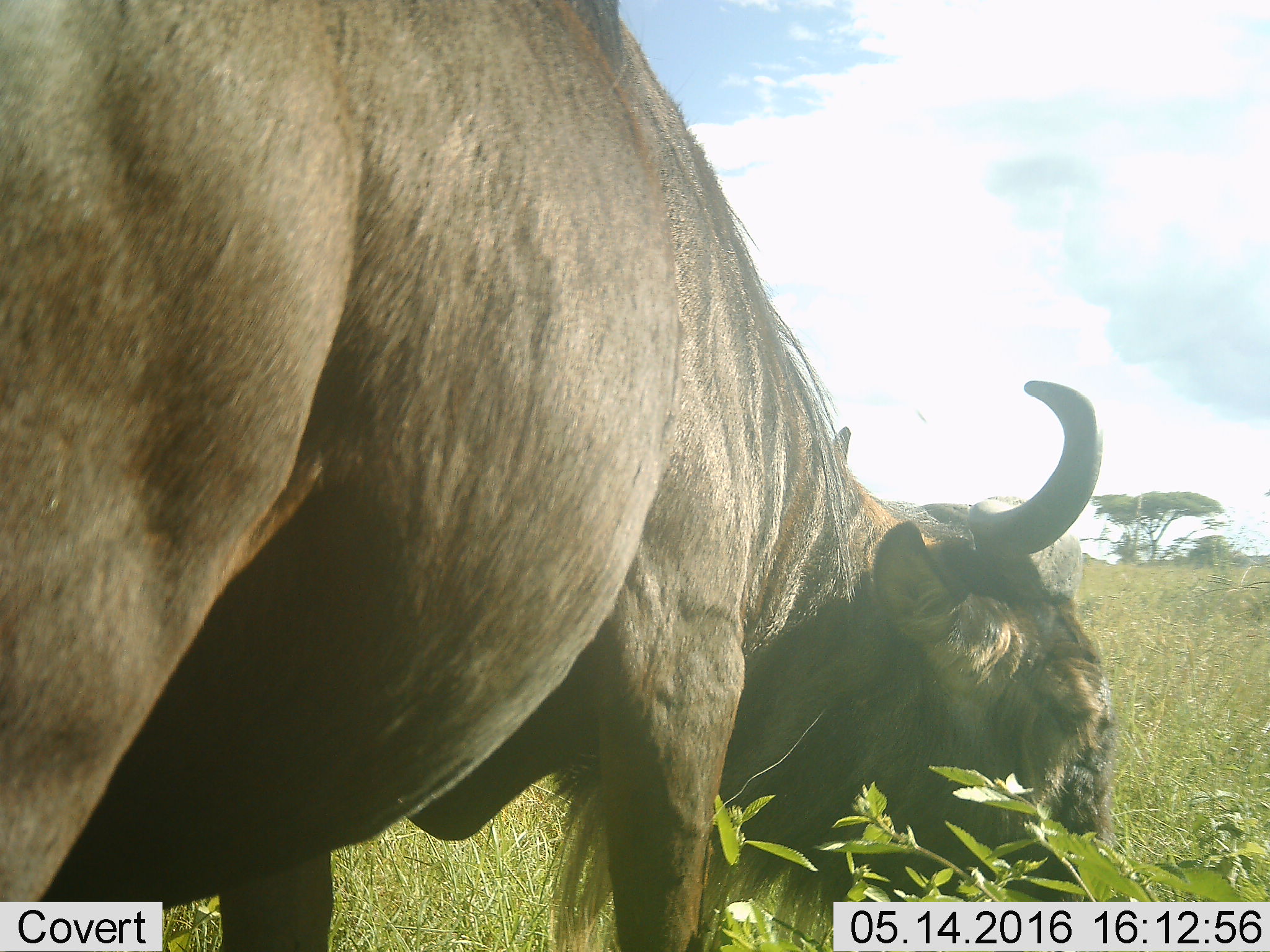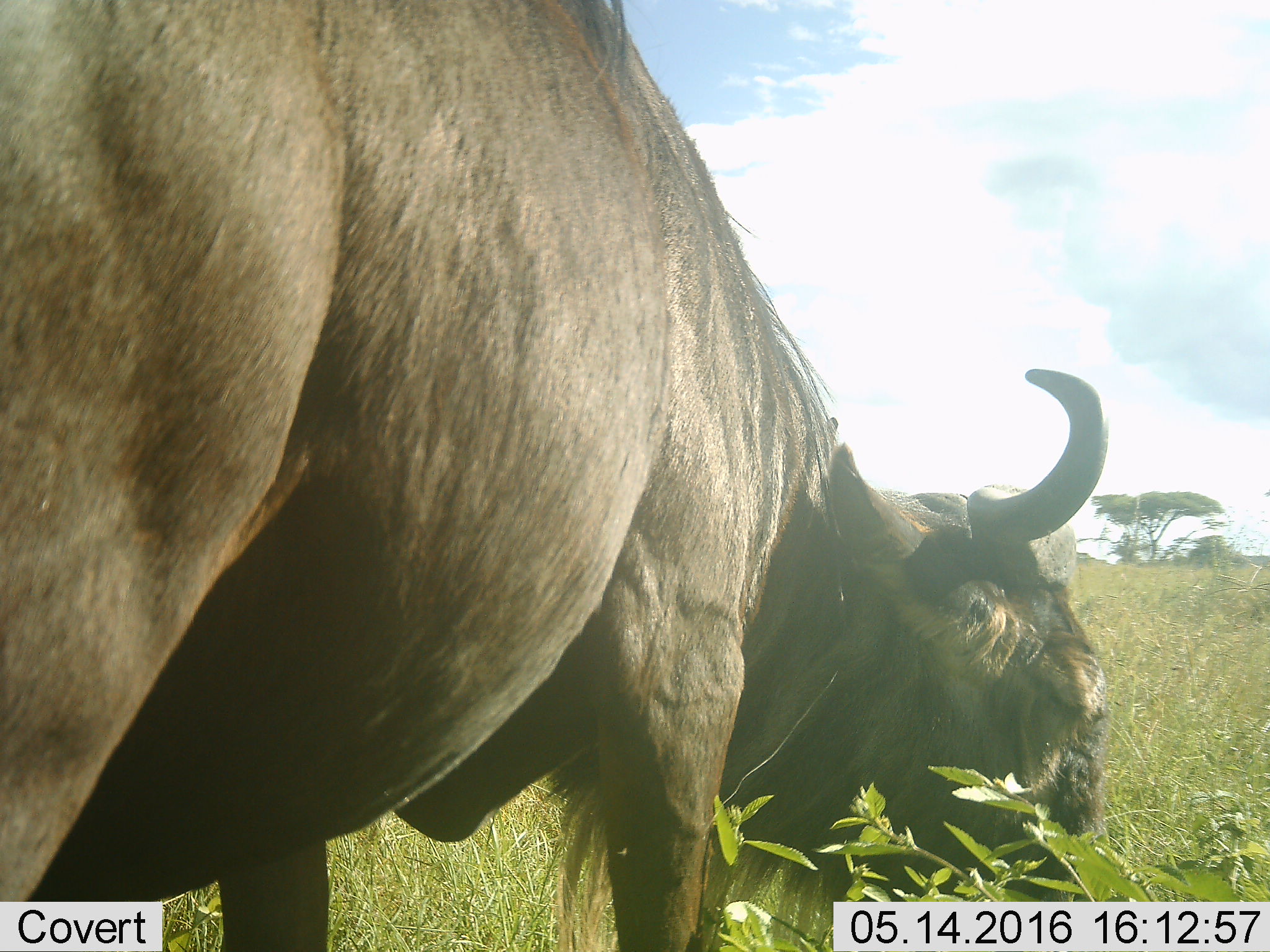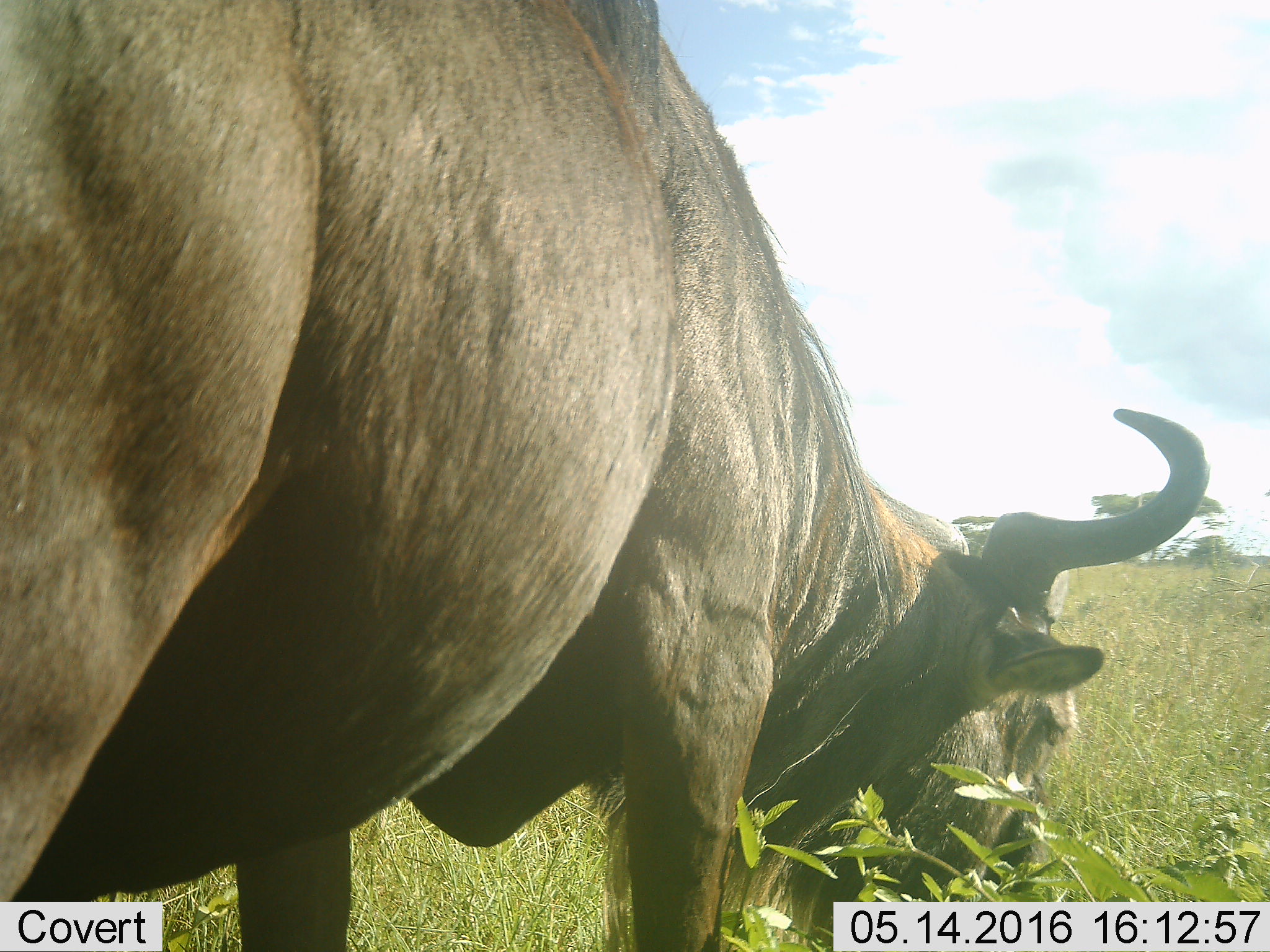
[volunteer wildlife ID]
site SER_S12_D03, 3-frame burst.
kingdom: Animalia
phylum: Chordata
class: Mammalia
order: Artiodactyla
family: Bovidae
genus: Connochaetes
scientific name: Connochaetes taurinus taurinus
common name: blue wildebeest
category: wildebeestblue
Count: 1.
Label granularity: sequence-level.